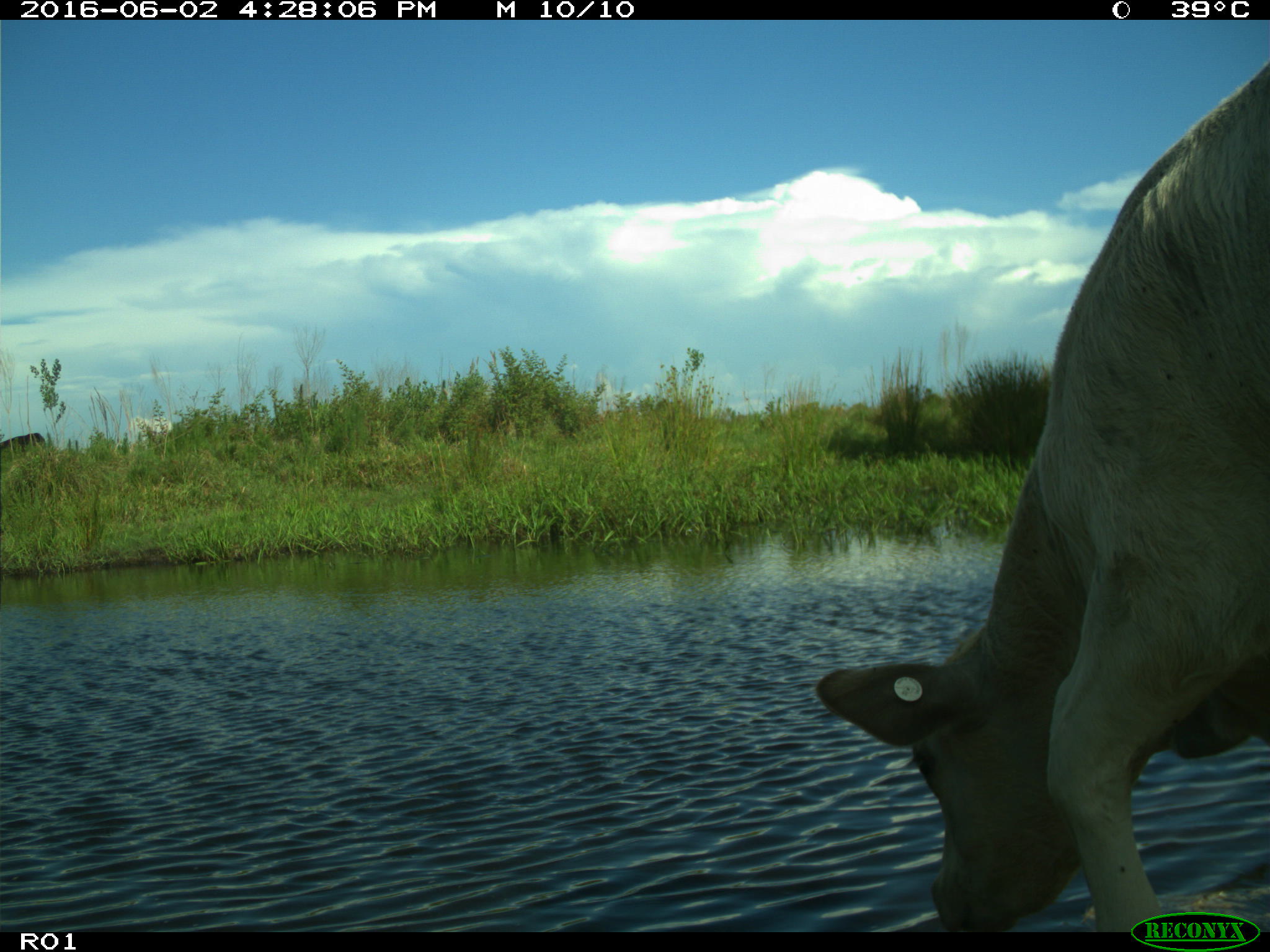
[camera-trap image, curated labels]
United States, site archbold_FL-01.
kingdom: Animalia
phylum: Chordata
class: Mammalia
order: Artiodactyla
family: Bovidae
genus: Bos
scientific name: Bos taurus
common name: domestic cow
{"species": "Bos taurus (domestic cow)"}